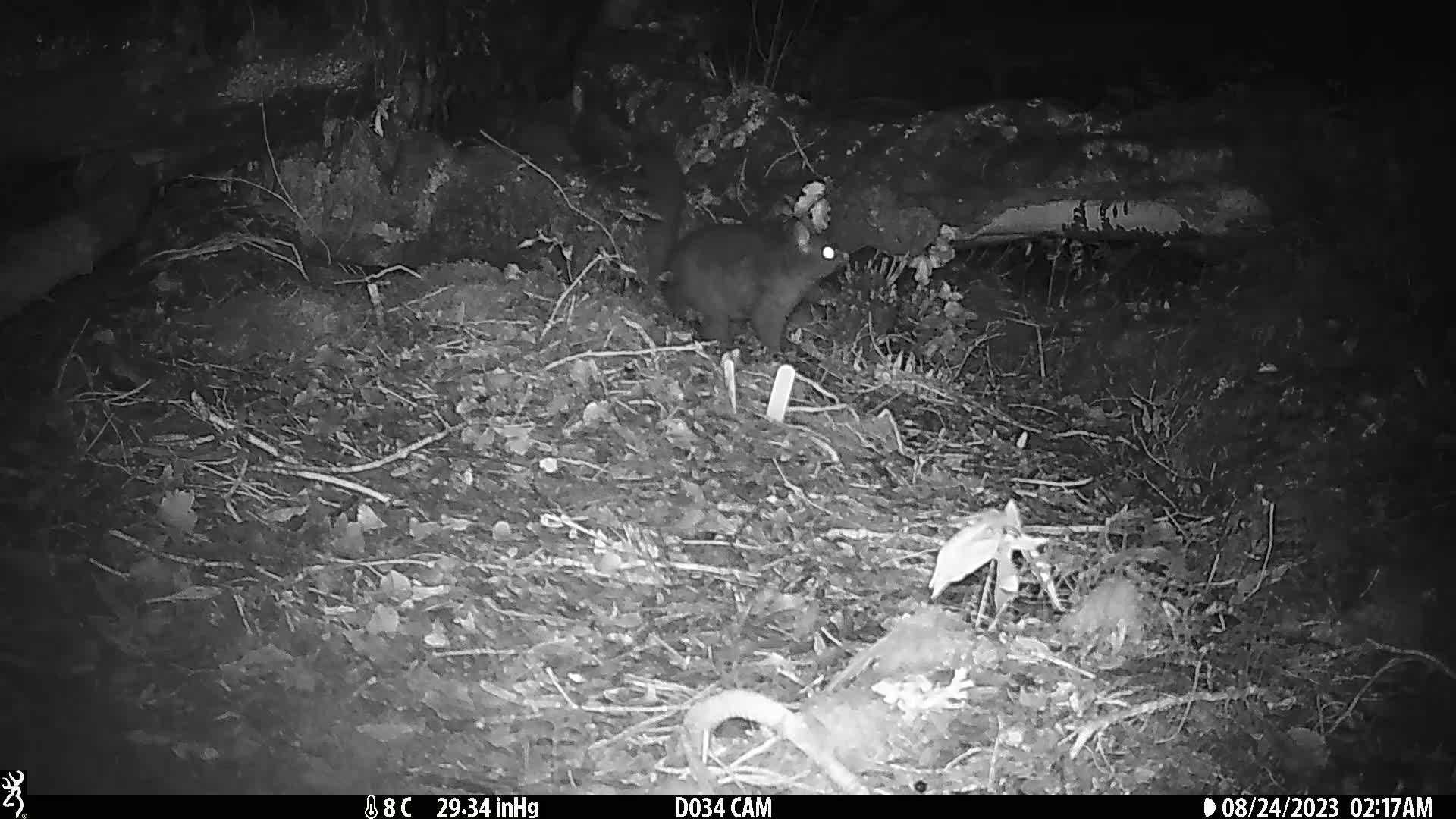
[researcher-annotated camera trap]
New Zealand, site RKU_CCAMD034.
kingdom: Animalia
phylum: Chordata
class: Mammalia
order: Diprotodontia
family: Phalangeridae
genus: Trichosurus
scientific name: Trichosurus vulpecula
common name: common brushtail possum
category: possum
Possum (common brushtail possum) (Trichosurus vulpecula).